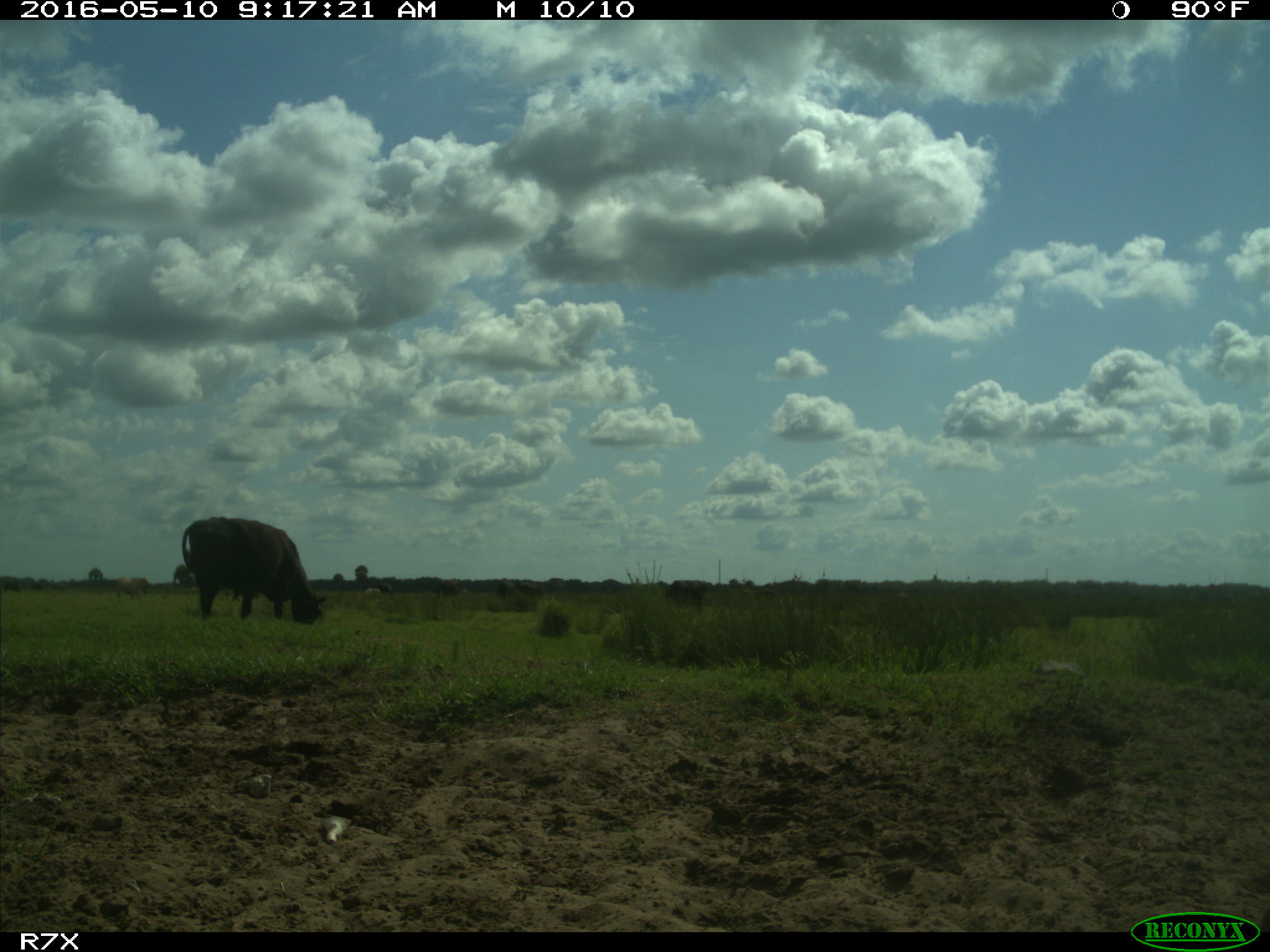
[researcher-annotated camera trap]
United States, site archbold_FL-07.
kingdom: Animalia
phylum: Chordata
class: Mammalia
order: Artiodactyla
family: Bovidae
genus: Bos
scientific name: Bos taurus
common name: domestic cow